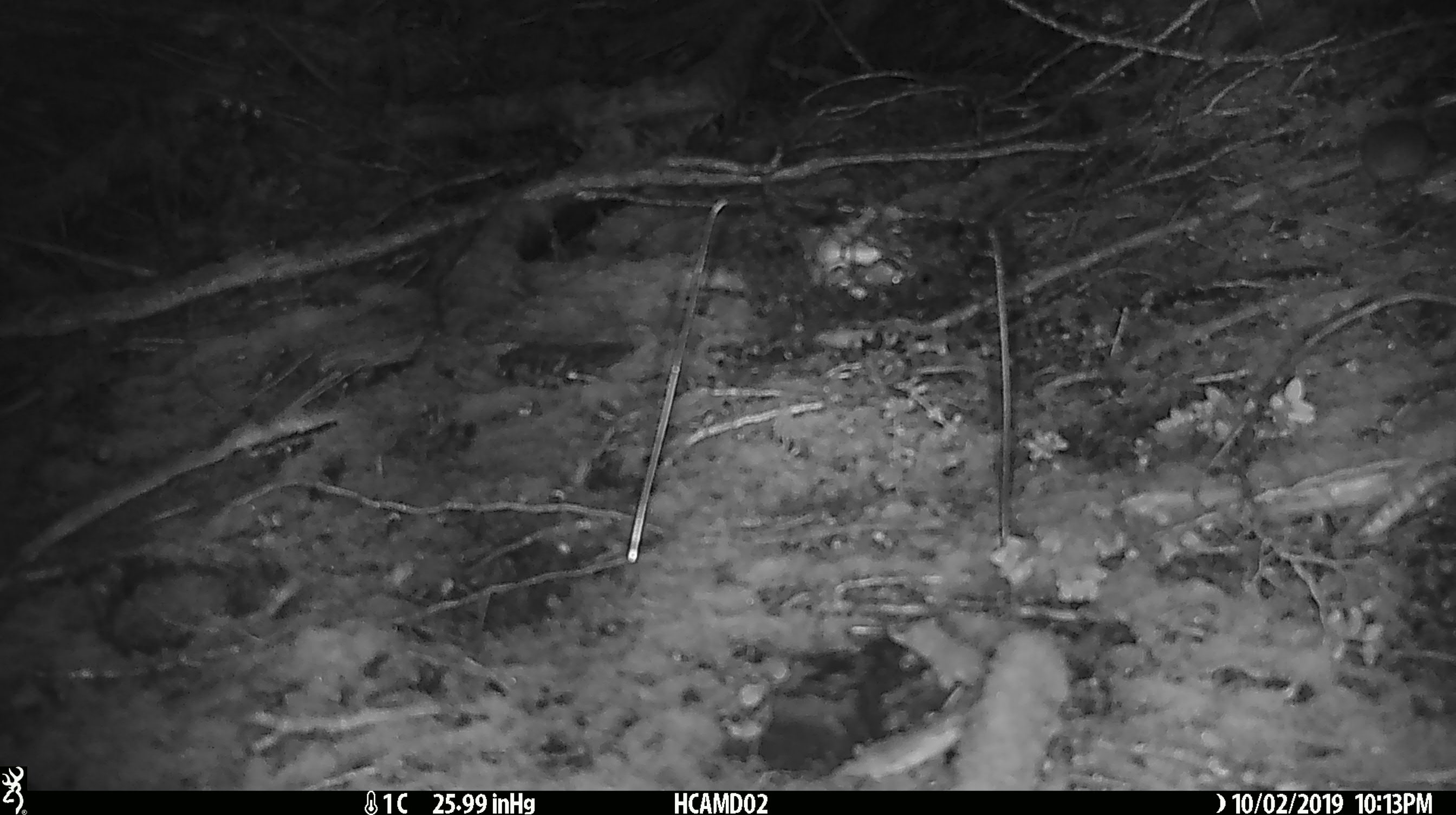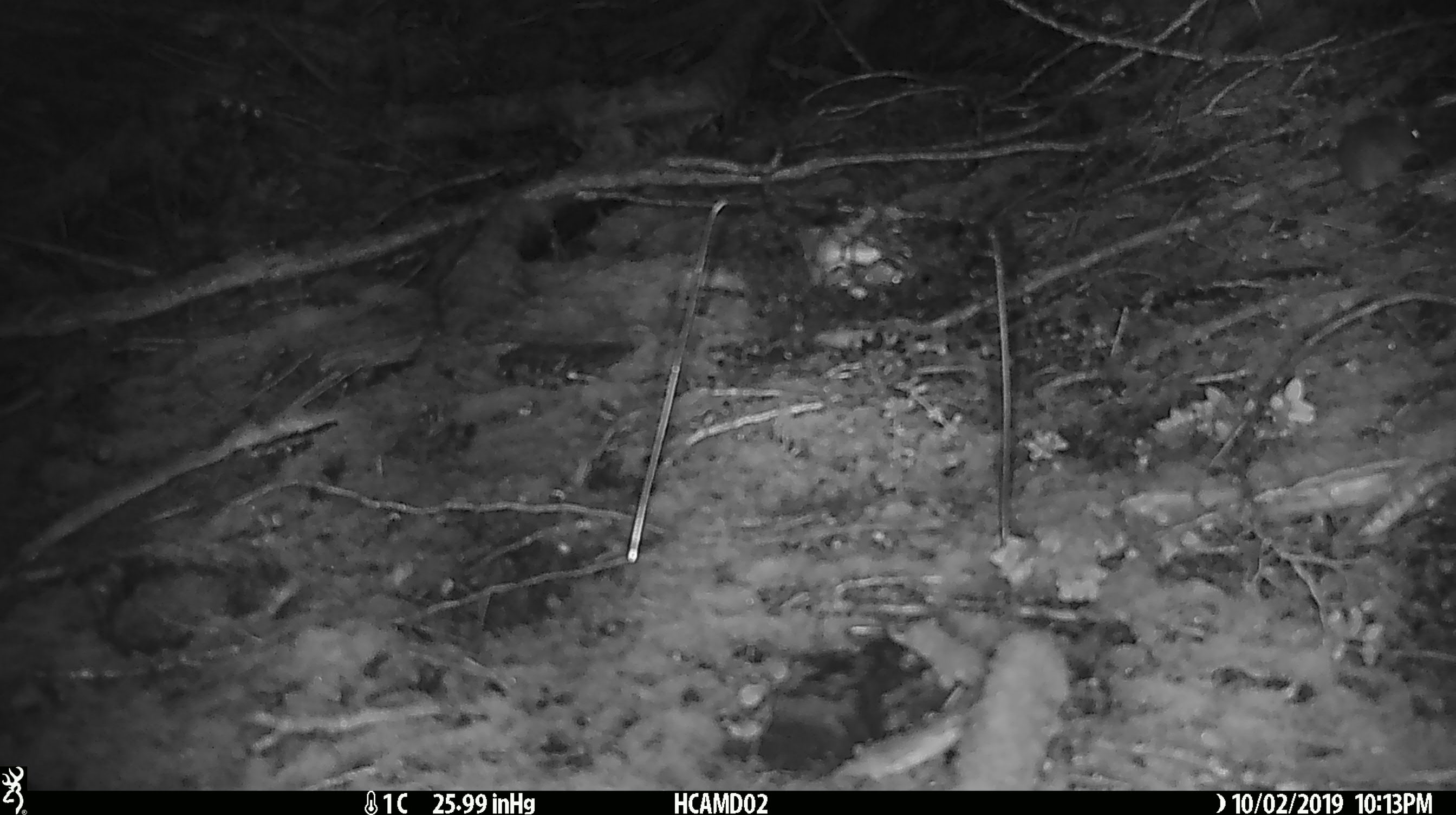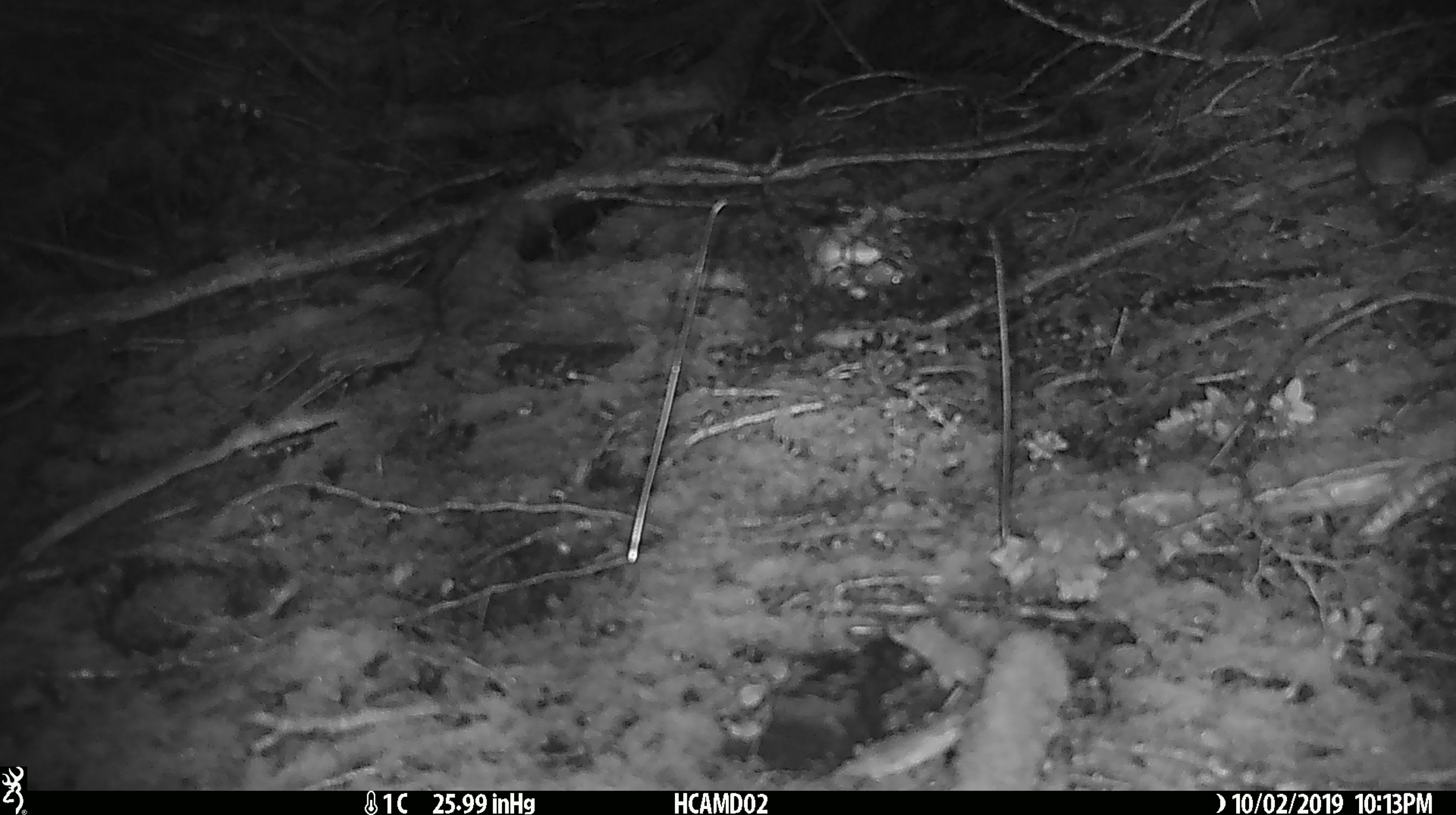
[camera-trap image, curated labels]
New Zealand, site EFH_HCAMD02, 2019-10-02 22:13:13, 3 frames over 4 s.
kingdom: Animalia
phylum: Chordata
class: Mammalia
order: Rodentia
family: Muridae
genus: Mus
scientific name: Mus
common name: mouse